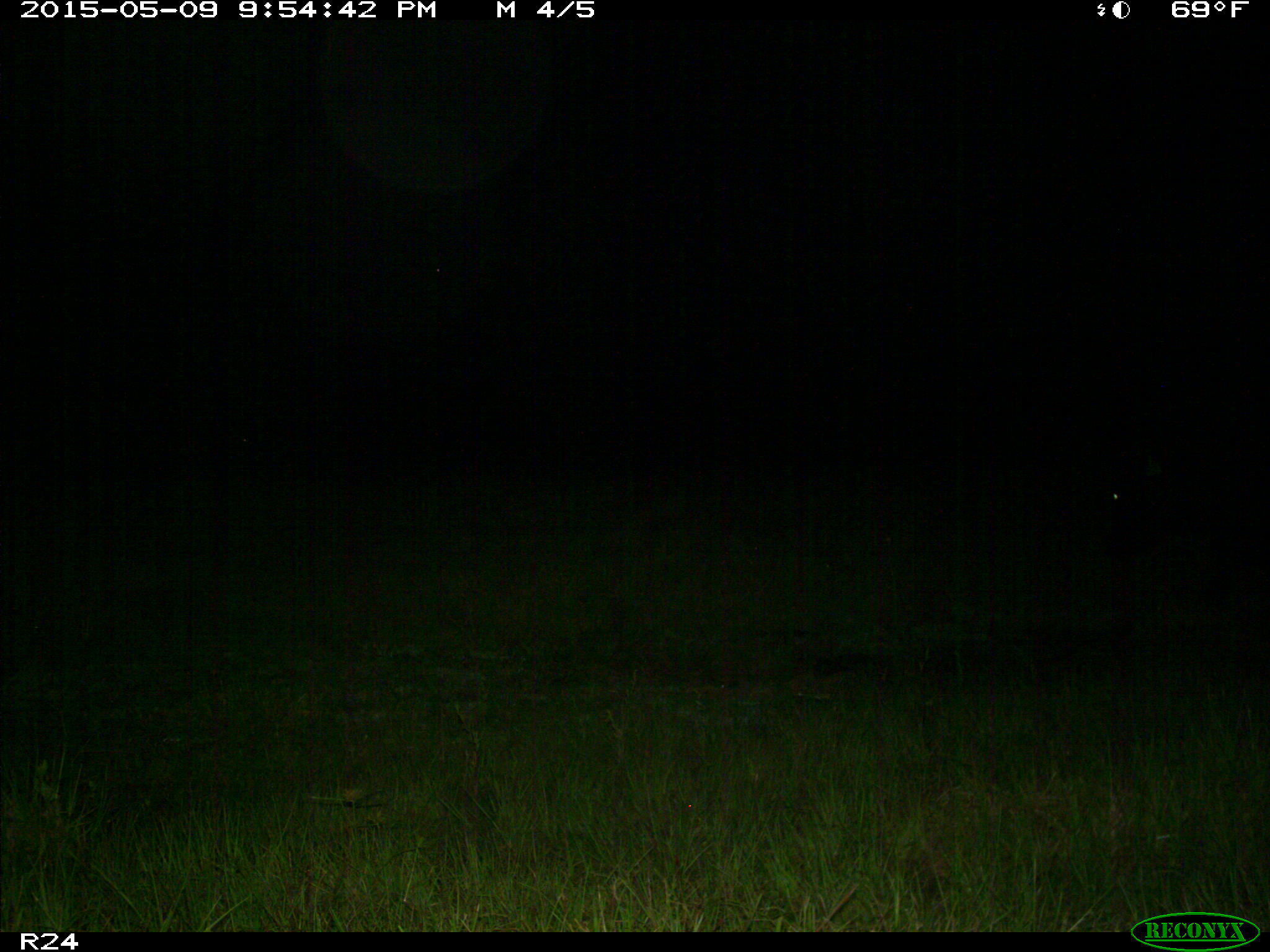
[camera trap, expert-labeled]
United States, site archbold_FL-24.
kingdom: Animalia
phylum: Chordata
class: Mammalia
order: Artiodactyla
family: Bovidae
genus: Bos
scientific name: Bos taurus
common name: domestic cow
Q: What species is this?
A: Bos taurus (domestic cow).